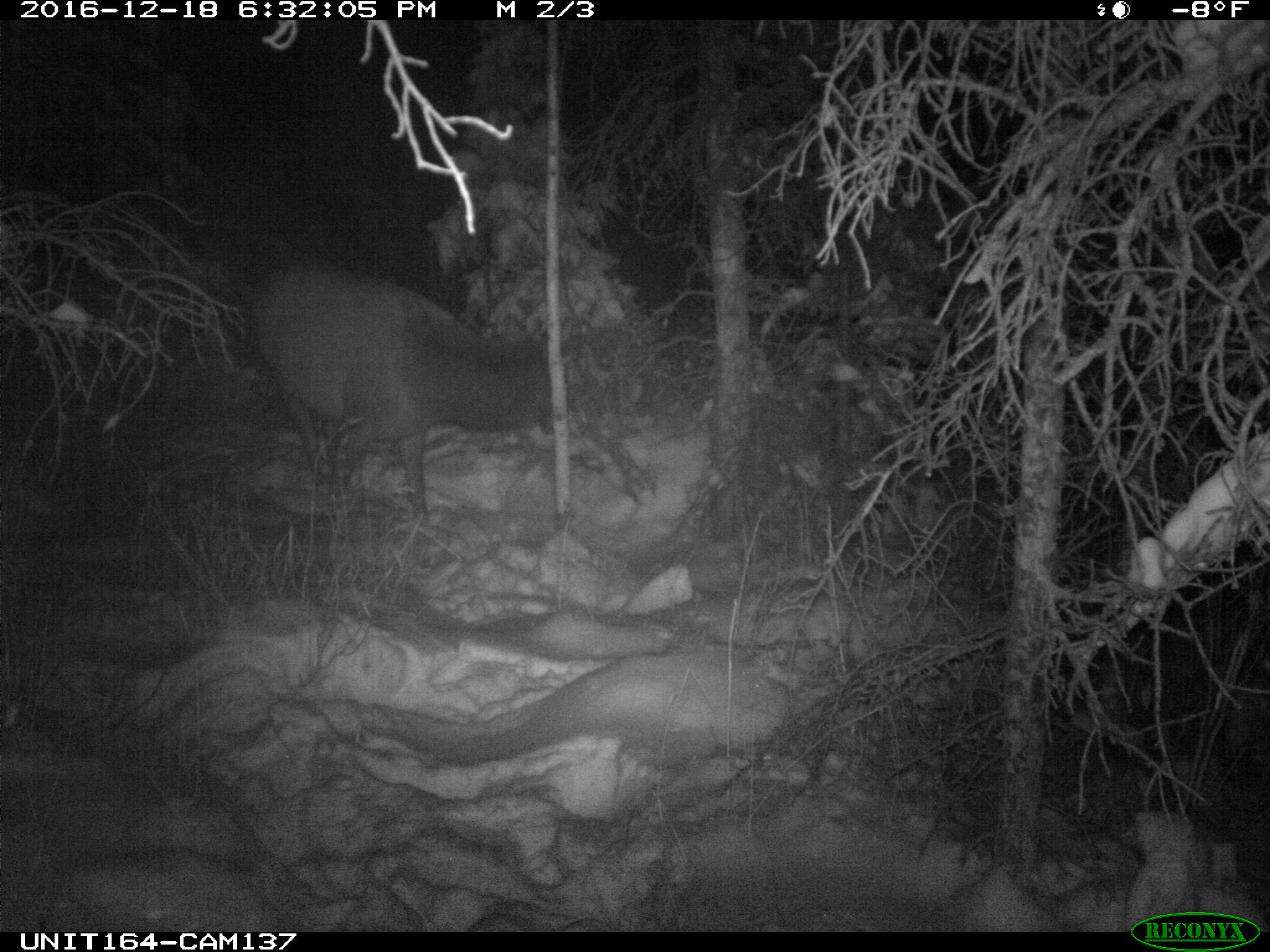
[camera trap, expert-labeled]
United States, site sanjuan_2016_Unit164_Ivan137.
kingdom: Animalia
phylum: Chordata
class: Mammalia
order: Artiodactyla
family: Cervidae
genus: Cervus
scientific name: Cervus elaphus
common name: red deer